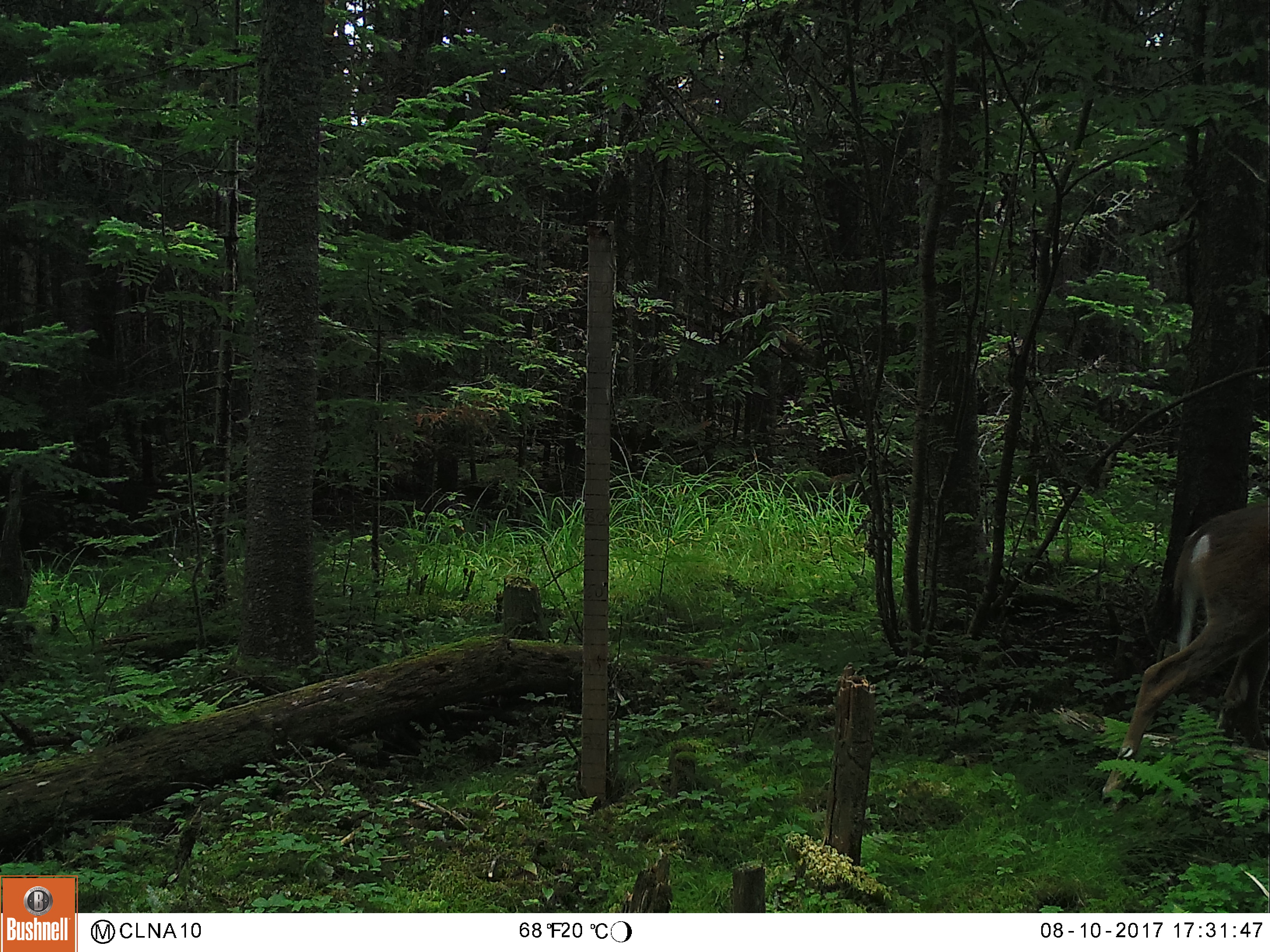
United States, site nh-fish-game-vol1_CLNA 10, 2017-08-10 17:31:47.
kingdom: Animalia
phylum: Chordata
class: Mammalia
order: Artiodactyla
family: Cervidae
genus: Odocoileus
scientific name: Odocoileus virginianus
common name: white-tailed deer